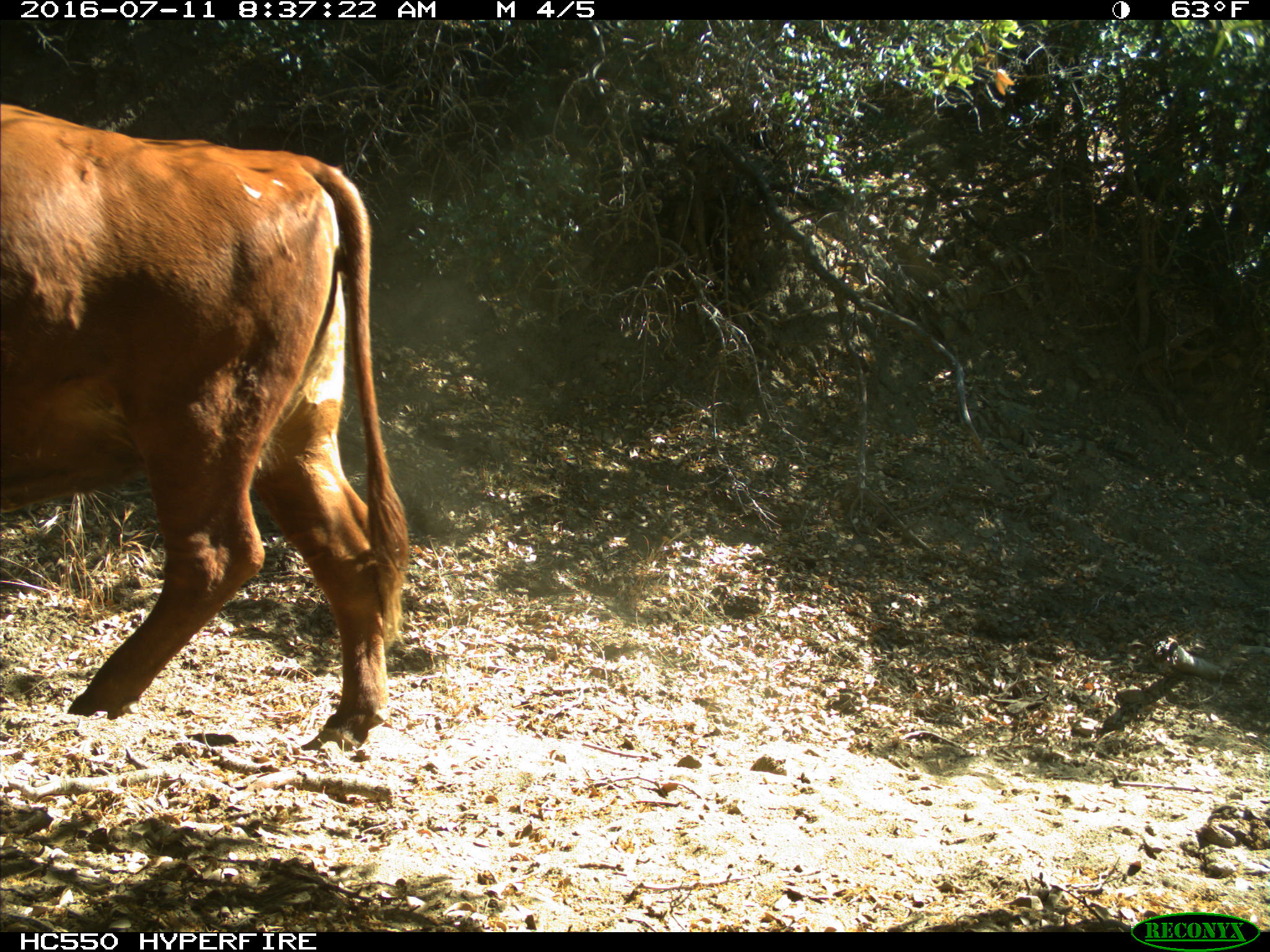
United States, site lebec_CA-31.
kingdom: Animalia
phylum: Chordata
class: Mammalia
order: Artiodactyla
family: Bovidae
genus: Bos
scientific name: Bos taurus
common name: domestic cow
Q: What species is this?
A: Bos taurus (domestic cow).